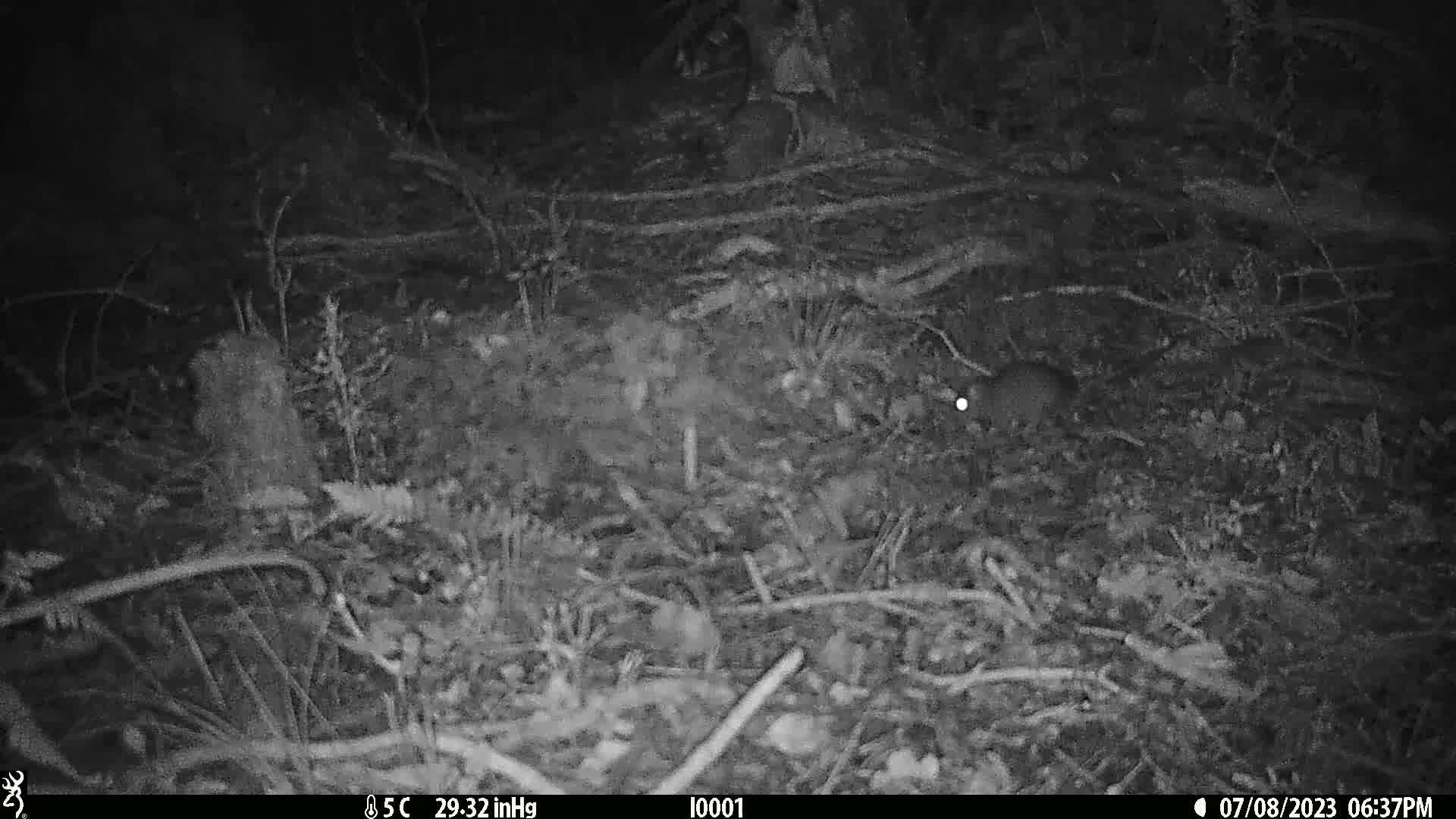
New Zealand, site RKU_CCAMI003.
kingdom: Animalia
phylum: Chordata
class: Mammalia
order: Rodentia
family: Muridae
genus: Rattus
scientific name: Rattus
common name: rat